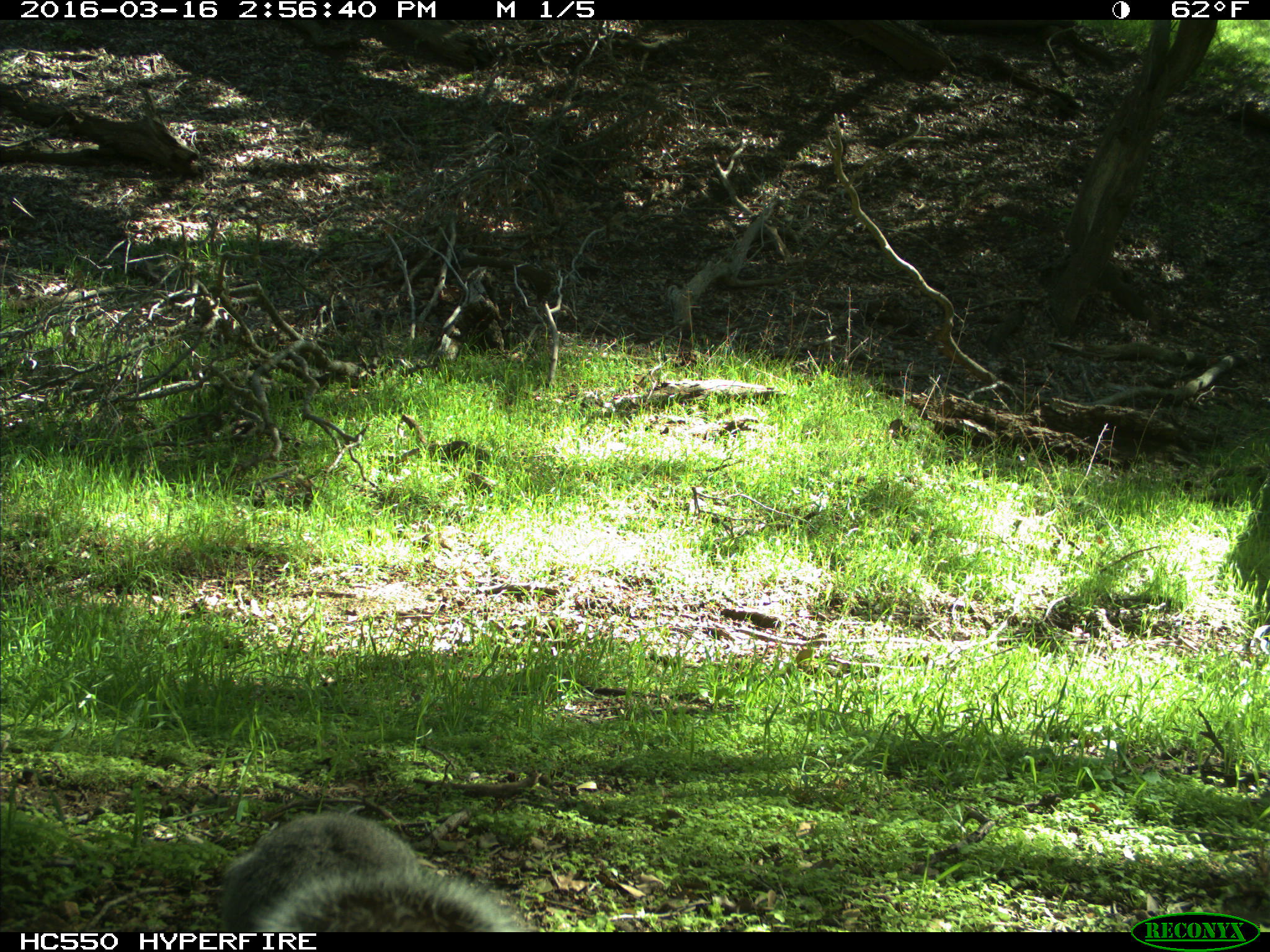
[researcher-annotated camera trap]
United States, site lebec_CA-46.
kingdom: Animalia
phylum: Chordata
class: Mammalia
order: Rodentia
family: Sciuridae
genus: Sciurus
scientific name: Sciurus carolinensis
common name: eastern gray squirrel